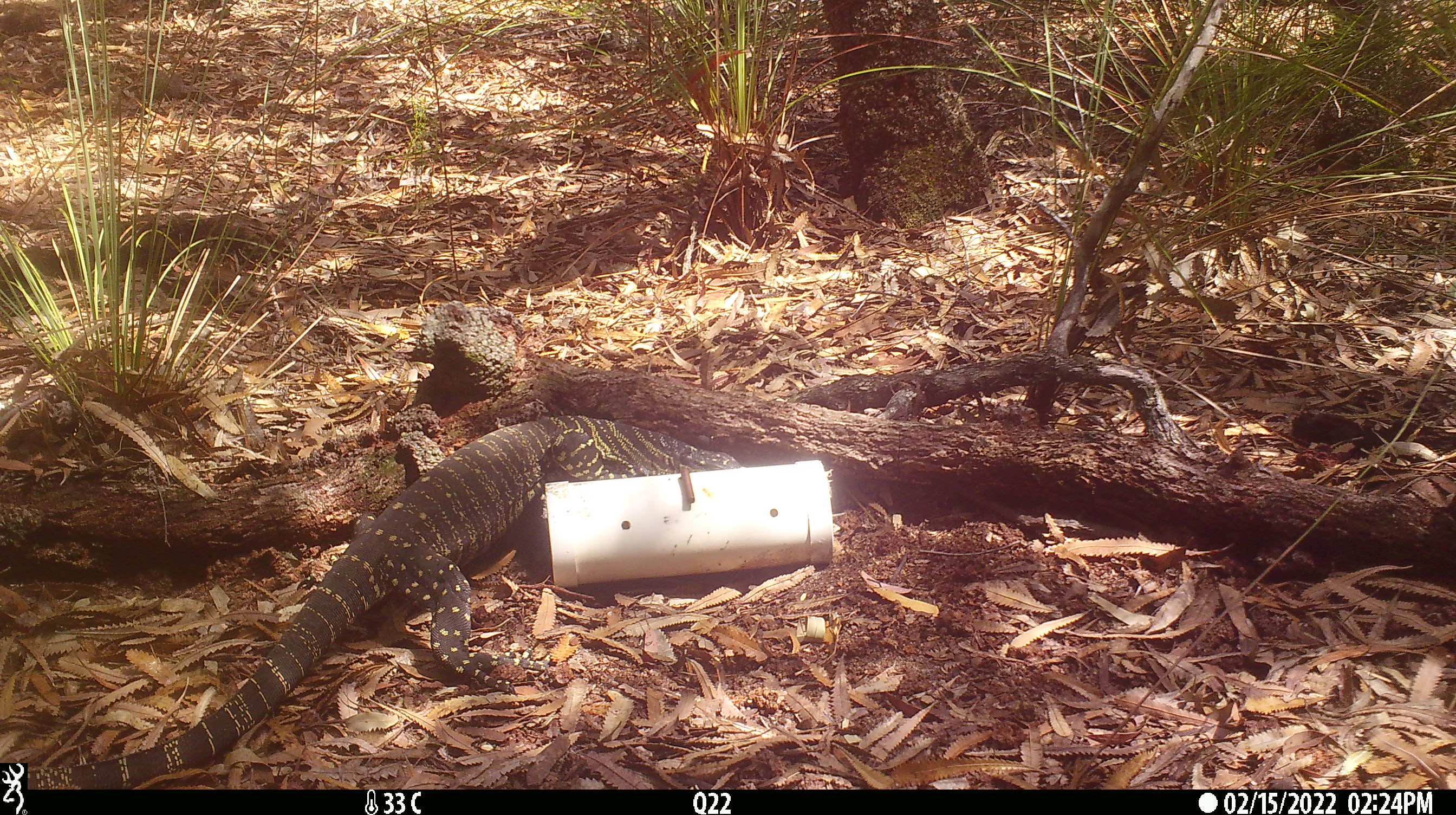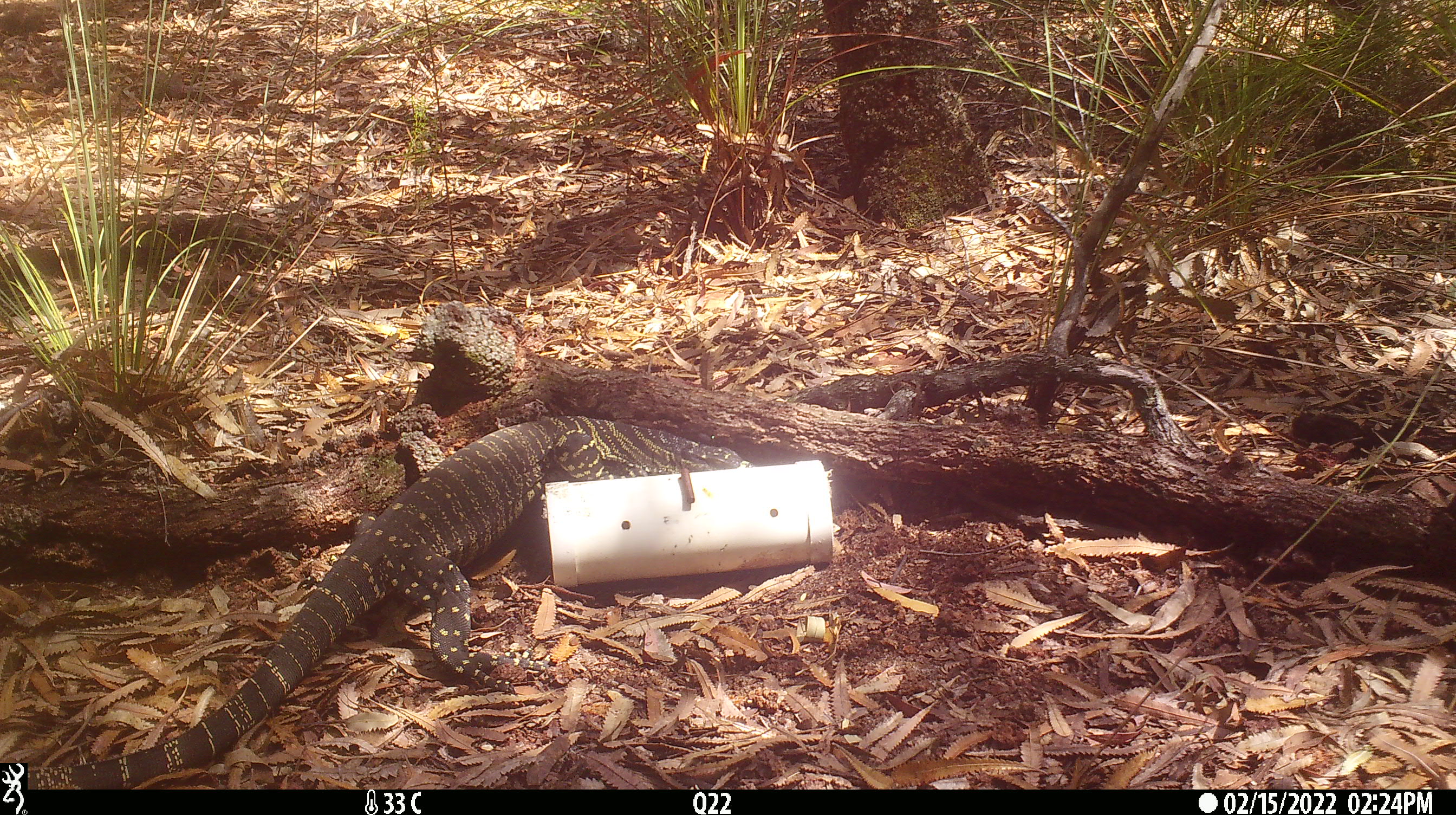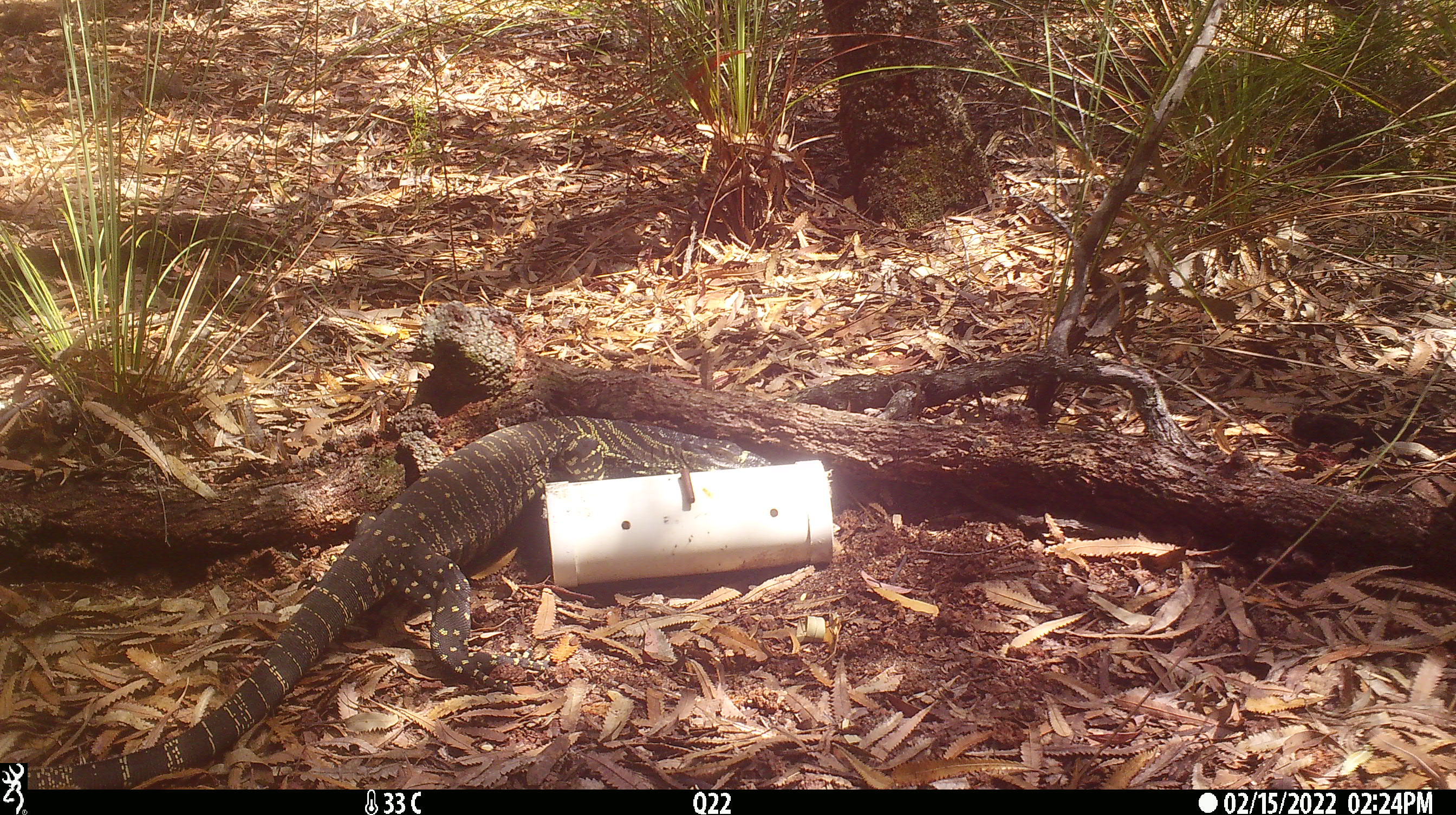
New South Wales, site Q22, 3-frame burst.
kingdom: Animalia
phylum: Chordata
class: Reptilia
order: Squamata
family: Varanidae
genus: Varanus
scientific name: Varanus varius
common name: lace monitor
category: goanna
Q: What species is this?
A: Goanna (lace monitor) (Varanus varius).